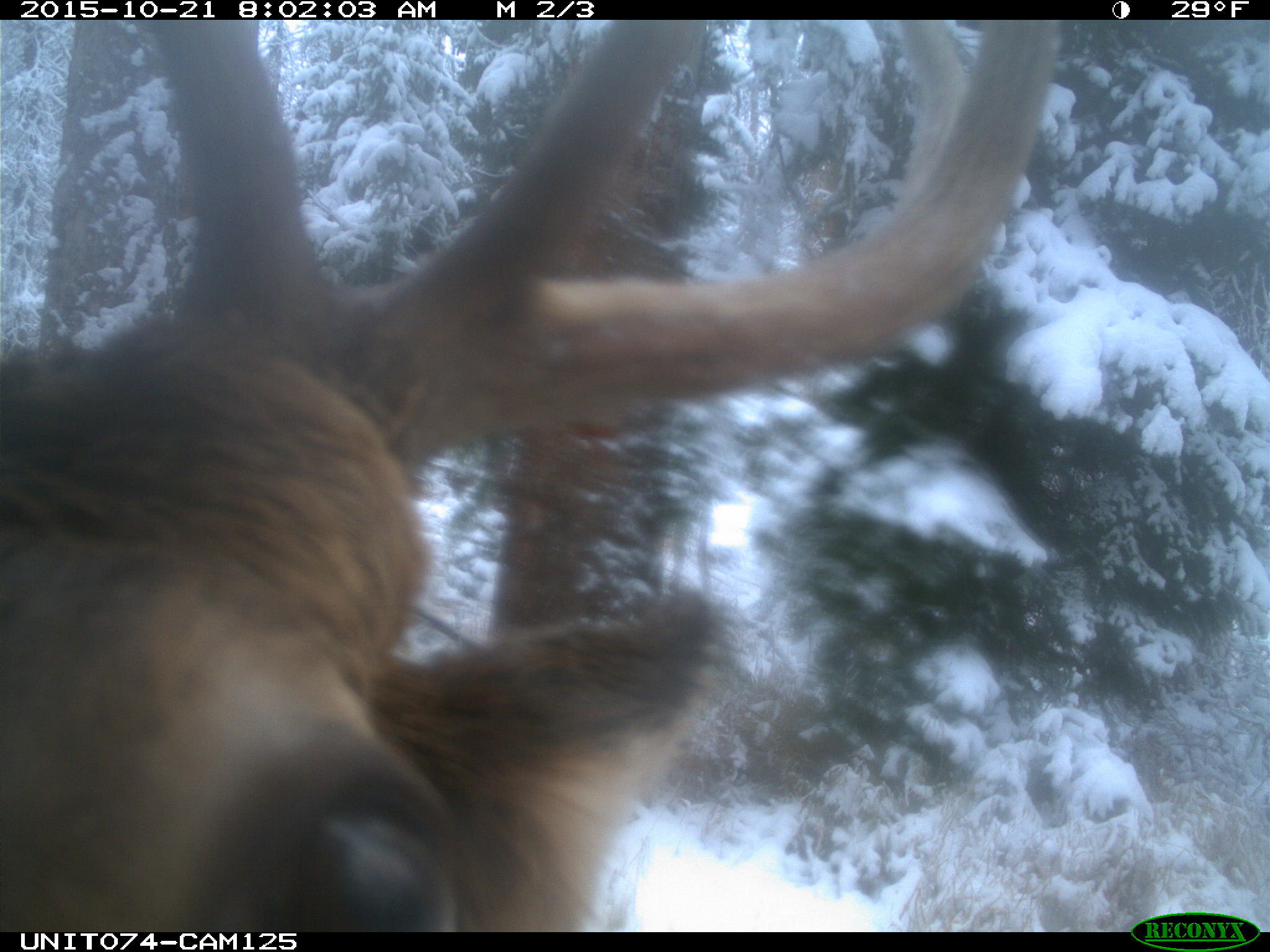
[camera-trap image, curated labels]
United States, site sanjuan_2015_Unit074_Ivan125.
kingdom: Animalia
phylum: Chordata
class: Mammalia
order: Artiodactyla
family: Cervidae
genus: Cervus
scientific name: Cervus elaphus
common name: red deer